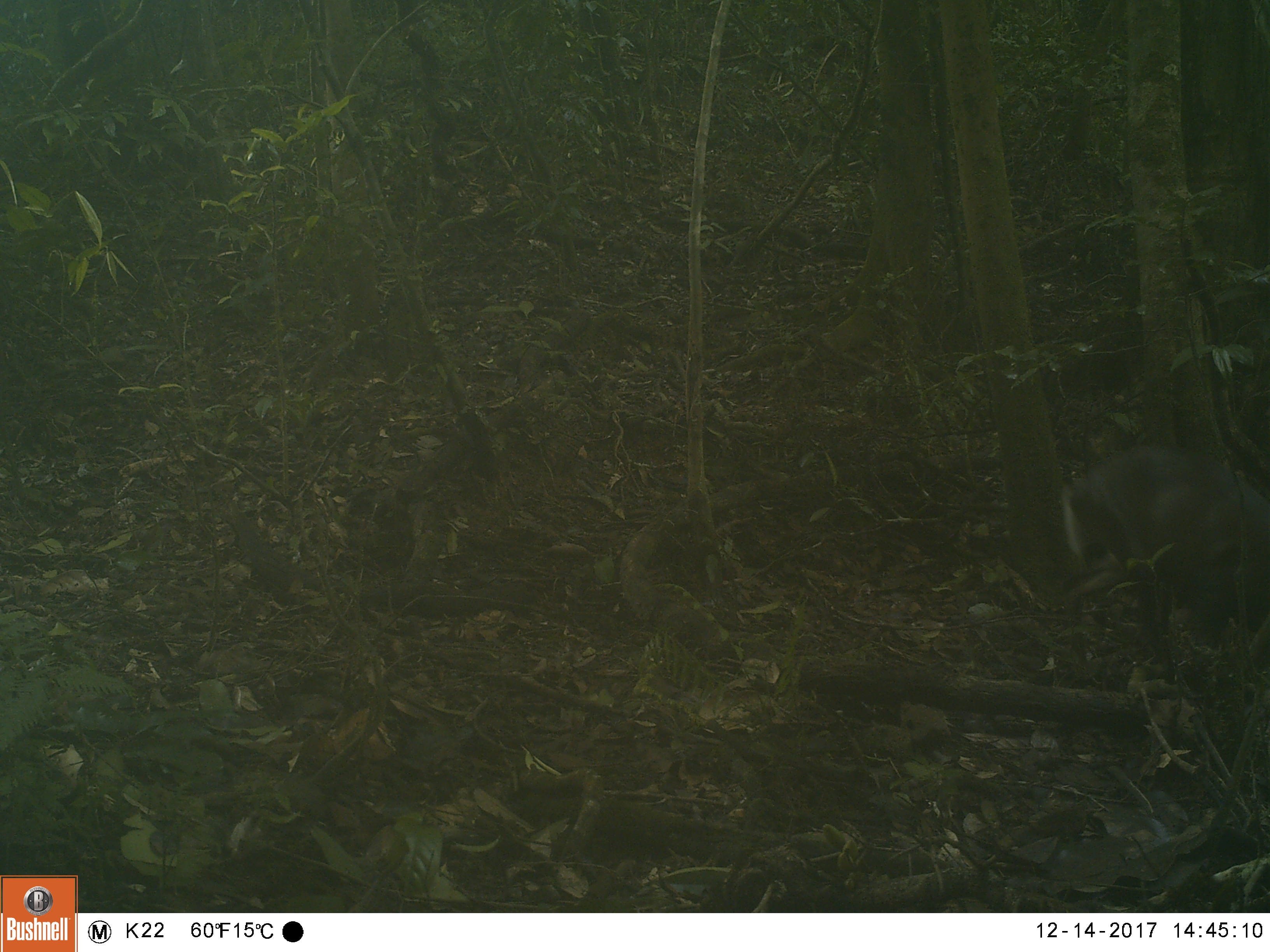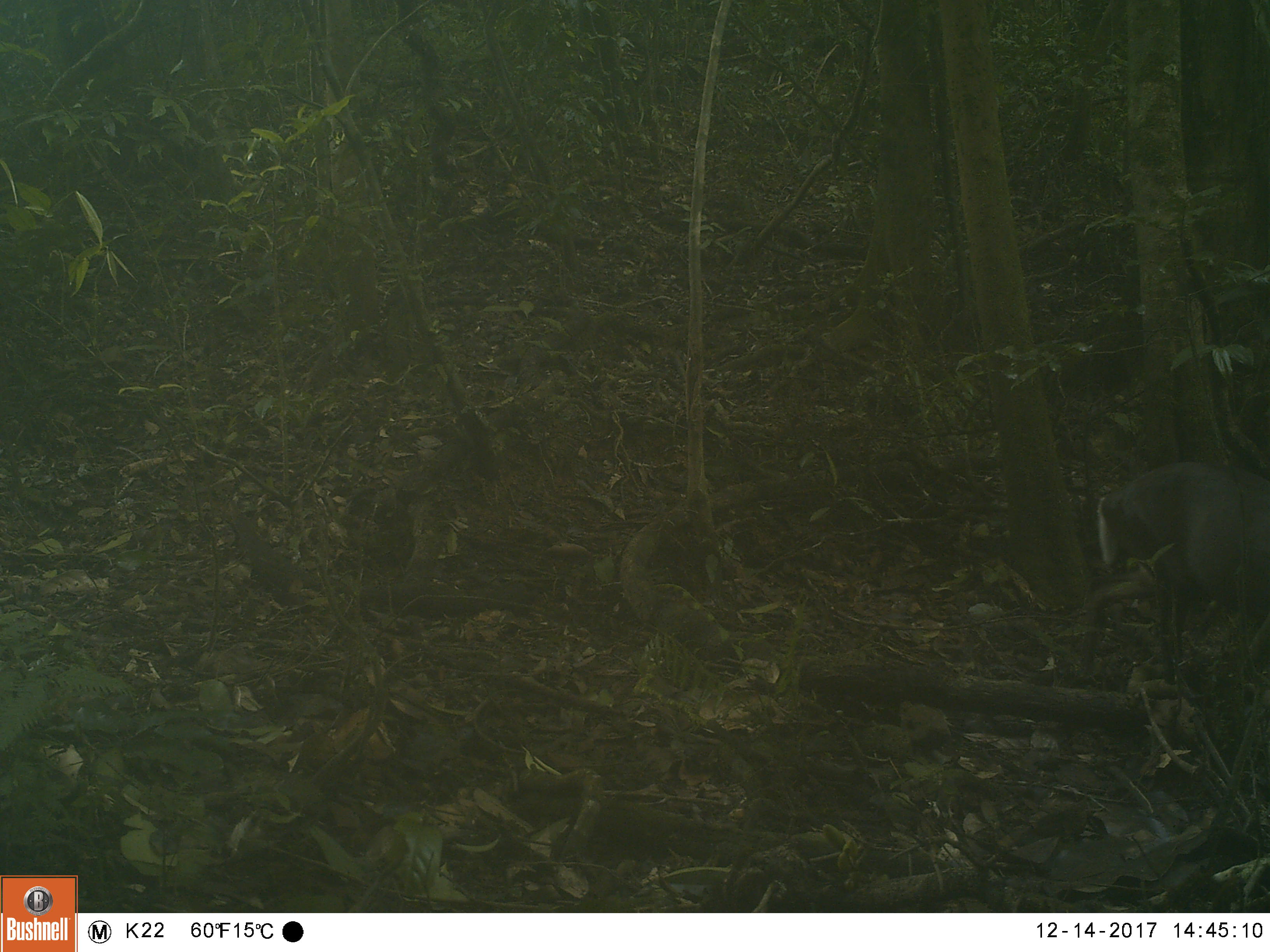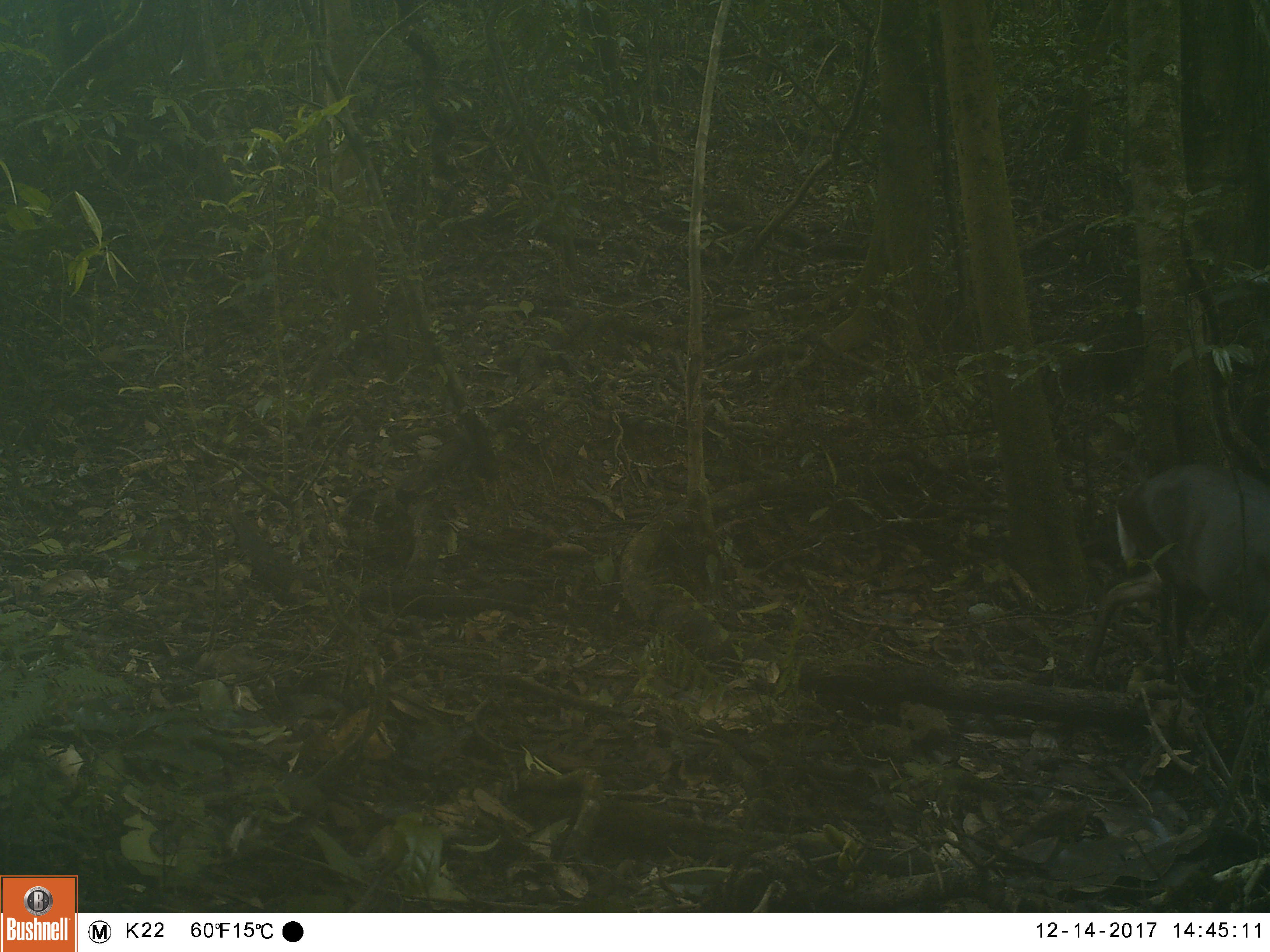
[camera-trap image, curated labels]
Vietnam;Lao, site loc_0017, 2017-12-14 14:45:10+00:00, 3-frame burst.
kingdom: Animalia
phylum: Chordata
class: Mammalia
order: Artiodactyla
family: Cervidae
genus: Muntiacus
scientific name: Muntiacus rooseveltorum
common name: roosevelt's muntjac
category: roosevelts muntjac group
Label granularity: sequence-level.